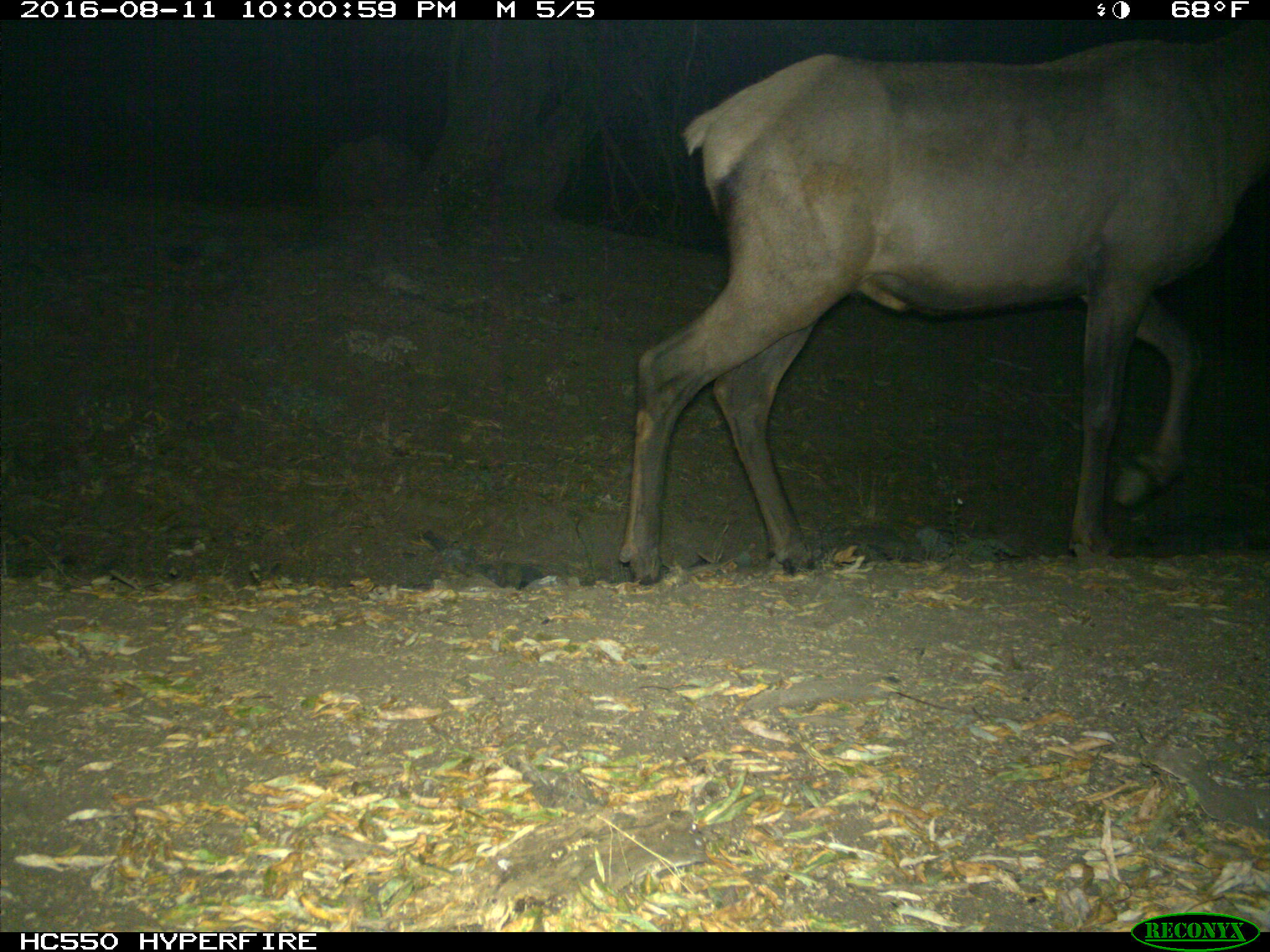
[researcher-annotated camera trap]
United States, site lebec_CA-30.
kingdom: Animalia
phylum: Chordata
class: Mammalia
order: Artiodactyla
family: Cervidae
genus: Cervus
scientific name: Cervus canadensis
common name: elk